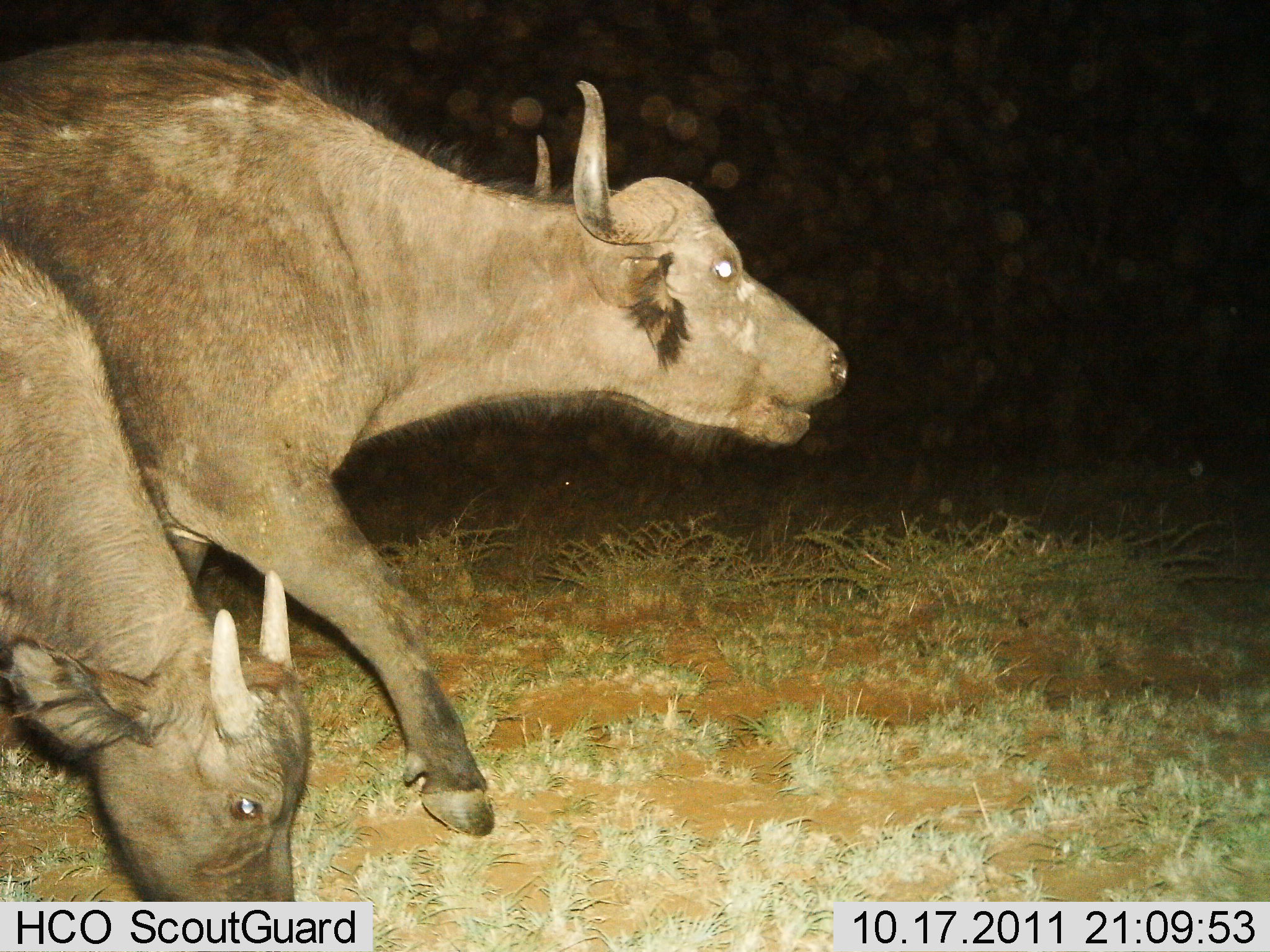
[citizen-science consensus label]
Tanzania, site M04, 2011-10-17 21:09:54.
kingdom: Animalia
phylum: Chordata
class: Mammalia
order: Artiodactyla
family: Bovidae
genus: Syncerus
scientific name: Syncerus caffer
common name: cape buffalo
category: buffalo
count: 2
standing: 29%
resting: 0%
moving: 71%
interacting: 0%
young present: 29%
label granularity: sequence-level